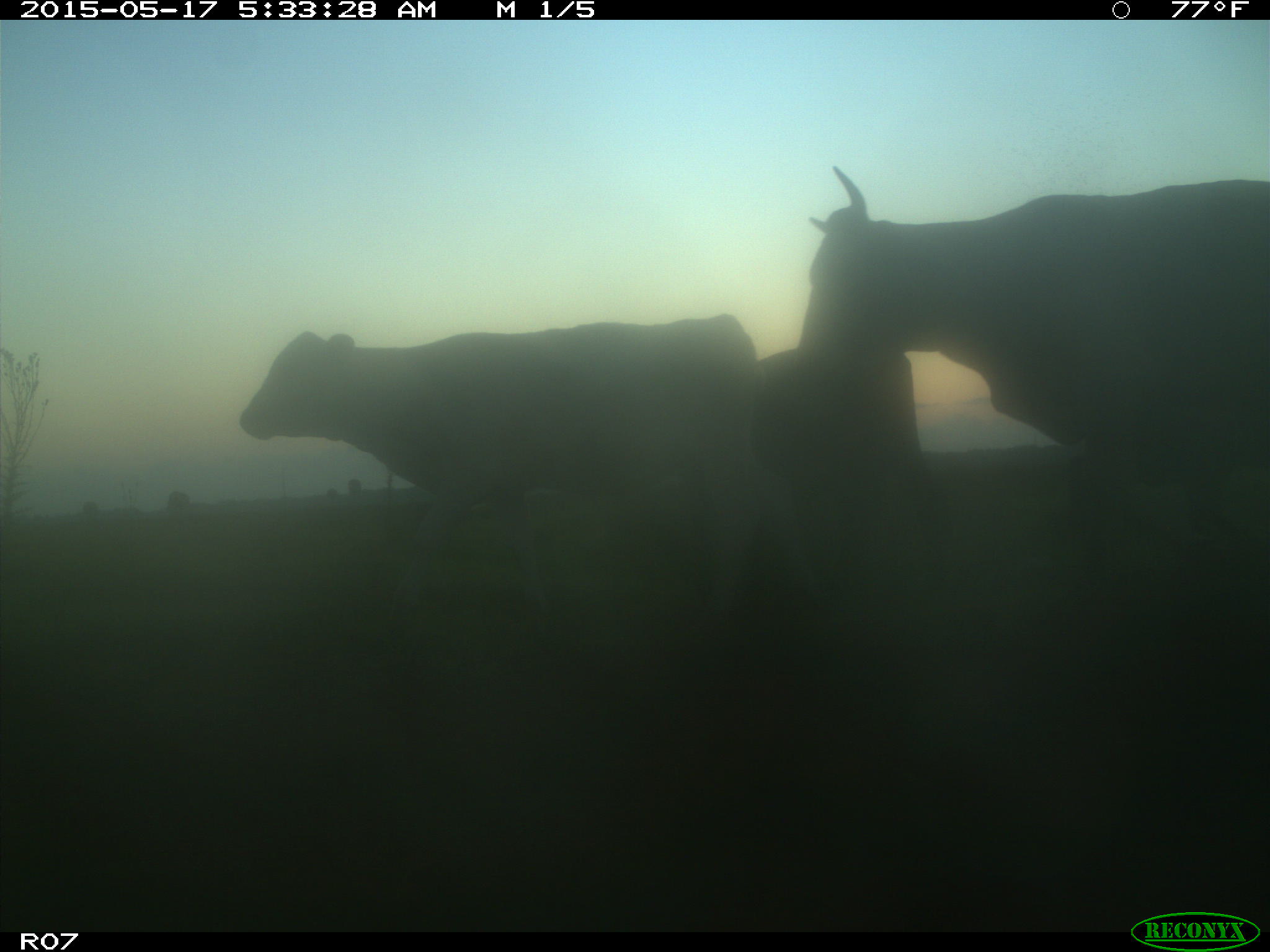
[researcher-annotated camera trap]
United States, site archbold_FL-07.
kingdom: Animalia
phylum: Chordata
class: Mammalia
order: Artiodactyla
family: Bovidae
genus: Bos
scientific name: Bos taurus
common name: domestic cow